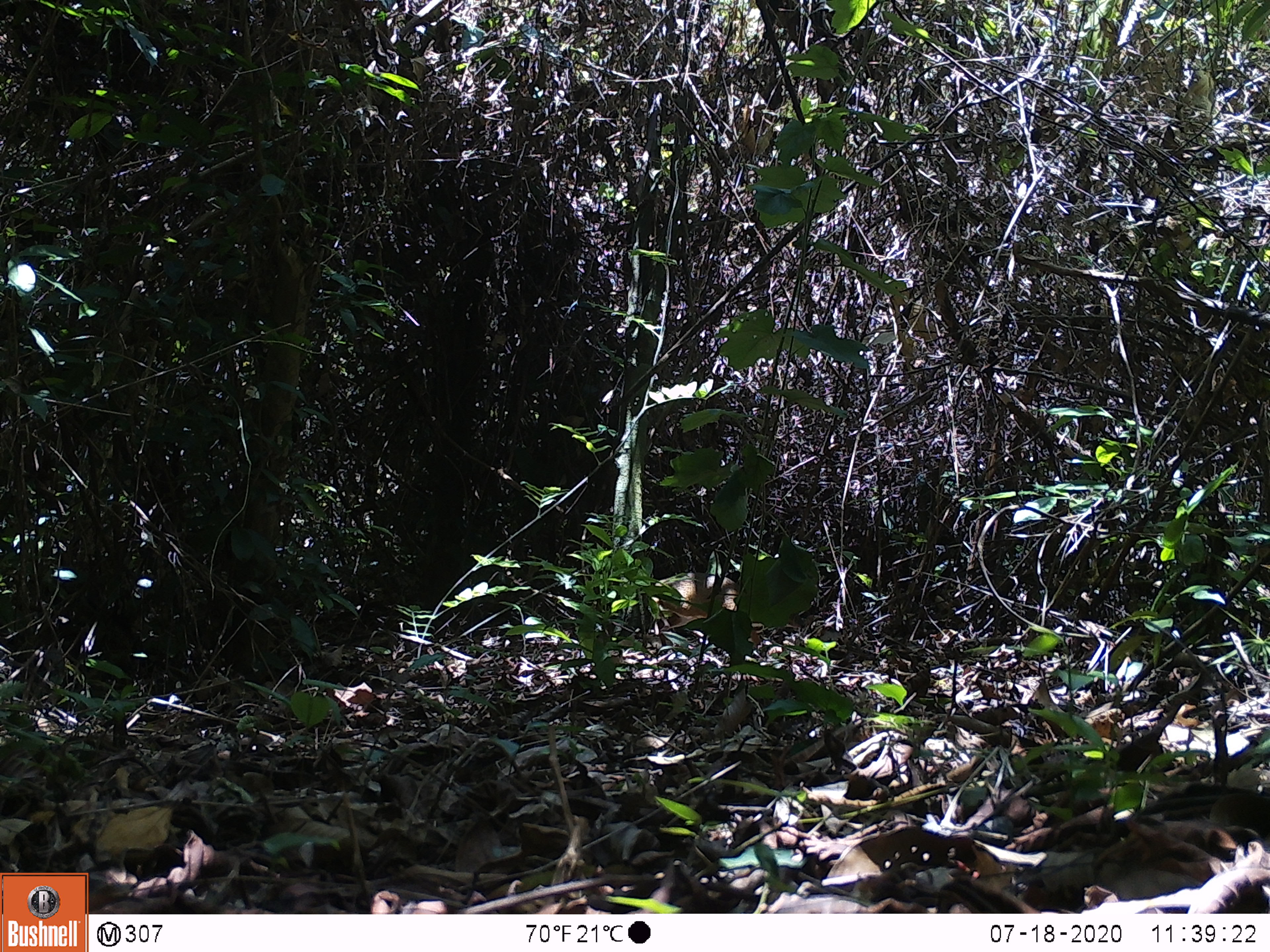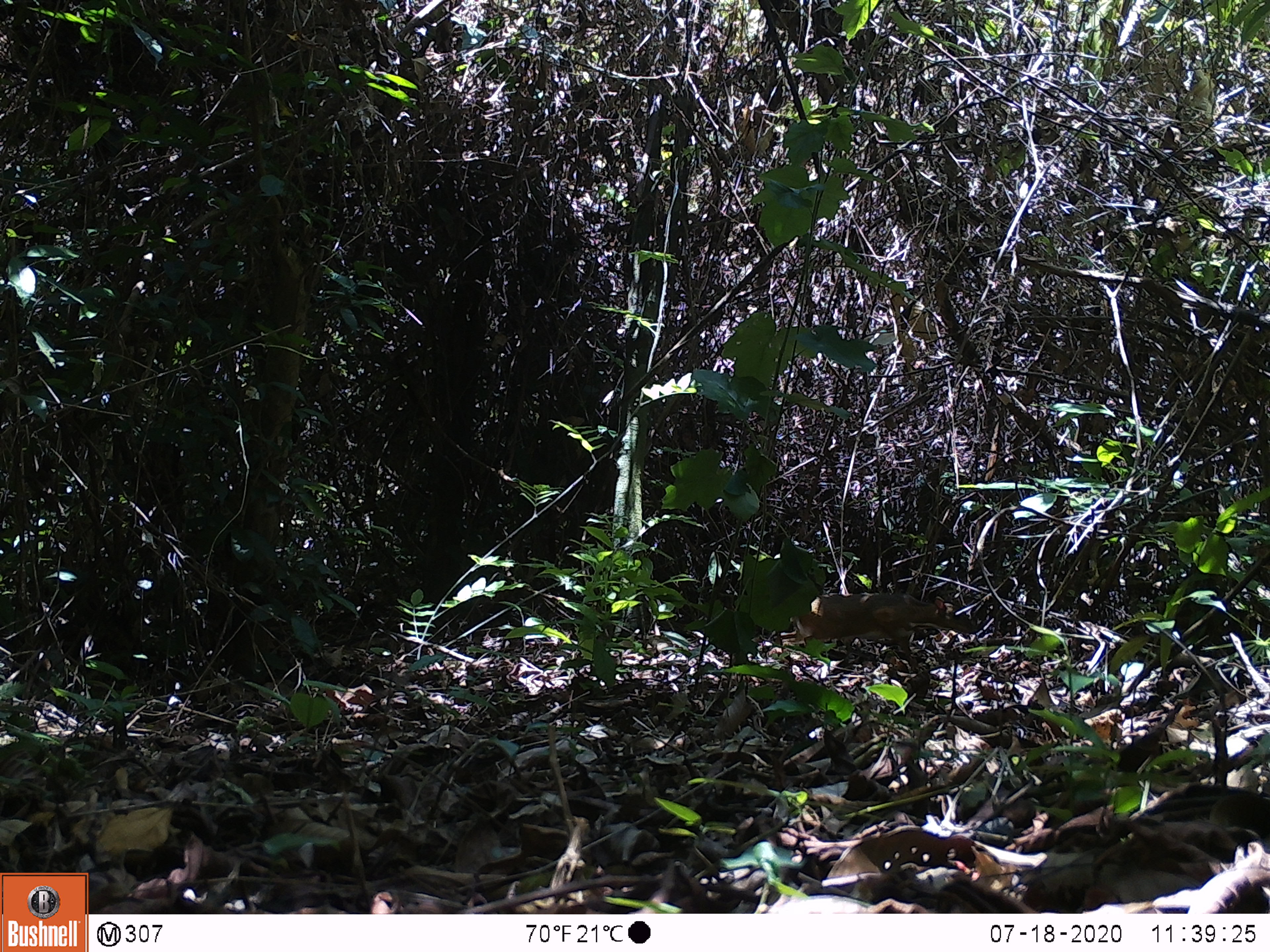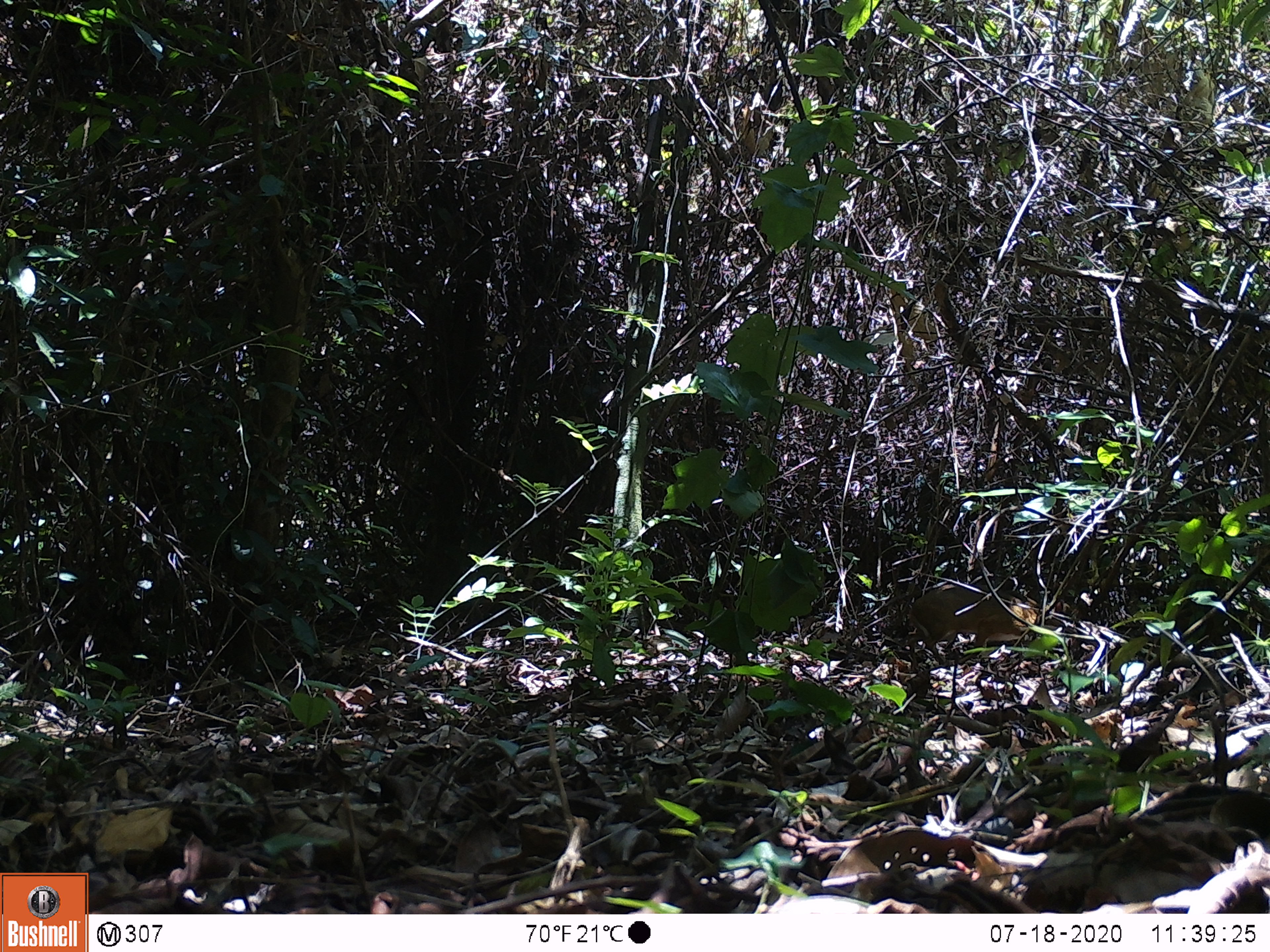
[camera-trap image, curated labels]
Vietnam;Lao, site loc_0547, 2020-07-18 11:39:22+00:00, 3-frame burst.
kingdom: Animalia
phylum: Chordata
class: Mammalia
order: Artiodactyla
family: Tragulidae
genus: Moschiola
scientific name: Moschiola meminna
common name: chevrotain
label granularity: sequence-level